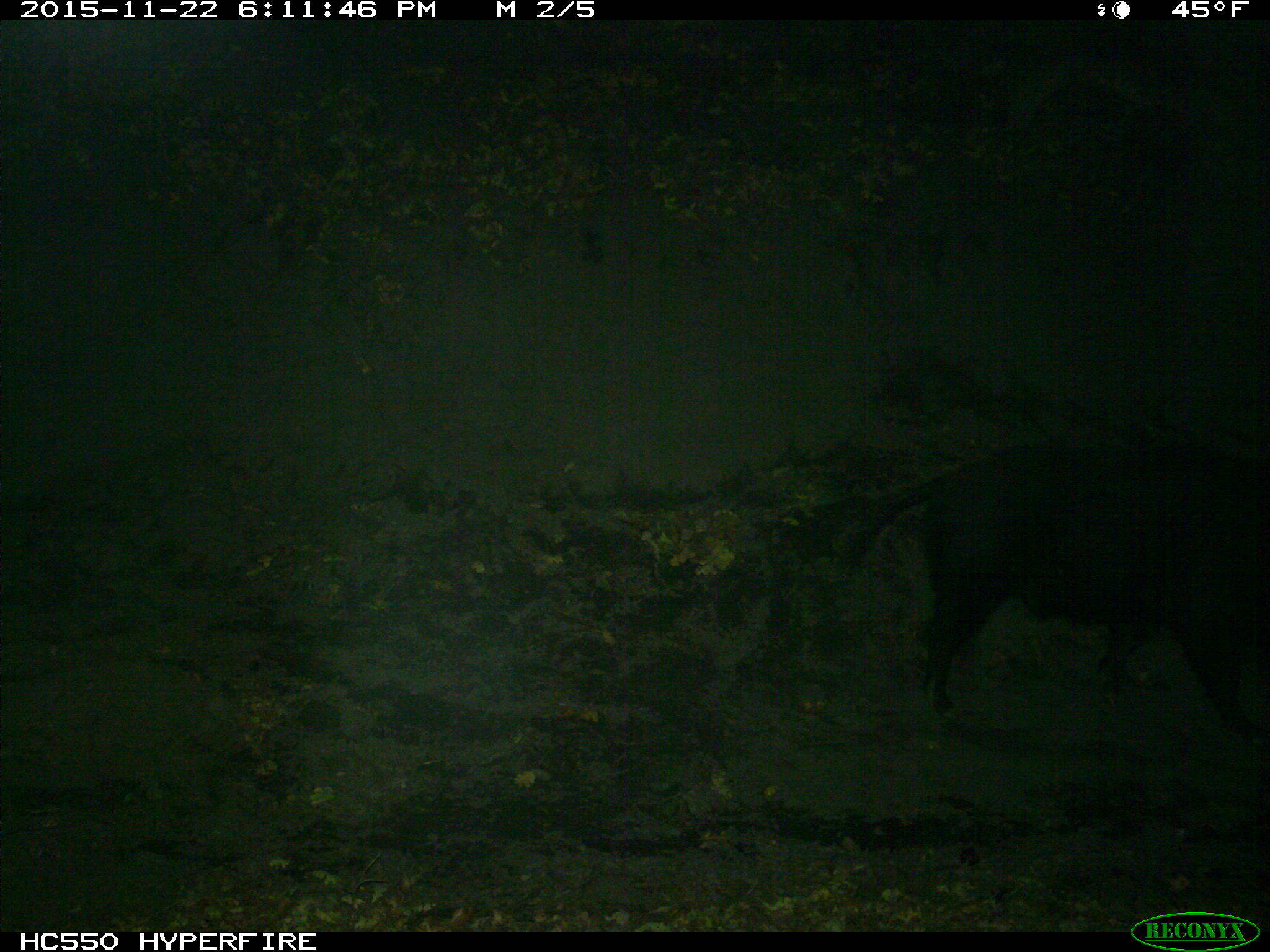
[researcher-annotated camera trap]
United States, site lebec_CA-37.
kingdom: Animalia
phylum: Chordata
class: Mammalia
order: Artiodactyla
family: Suidae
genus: Sus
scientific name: Sus scrofa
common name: wild boar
Sus scrofa (wild boar).